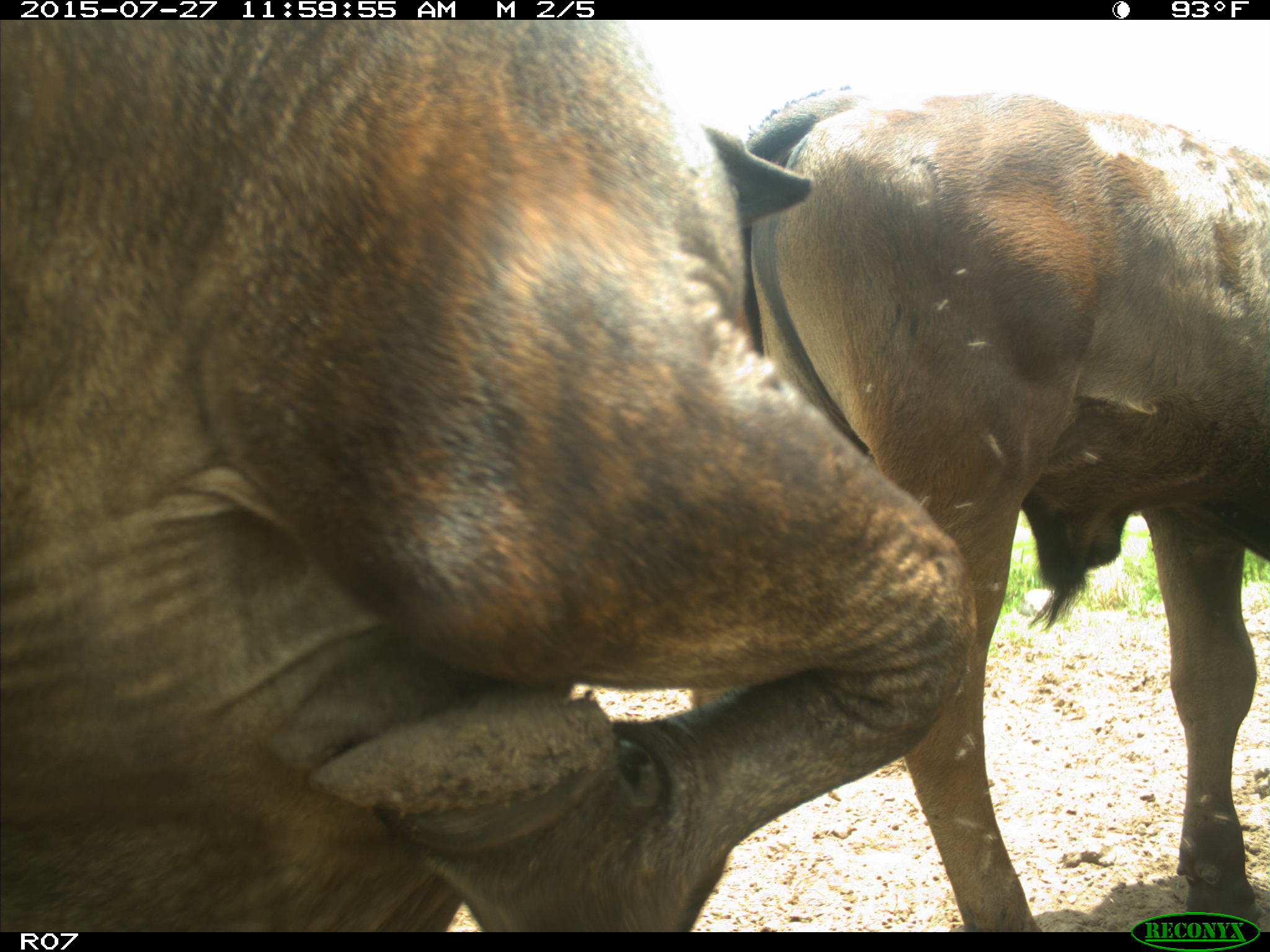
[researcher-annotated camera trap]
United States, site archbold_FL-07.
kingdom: Animalia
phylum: Chordata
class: Mammalia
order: Artiodactyla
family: Bovidae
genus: Bos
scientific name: Bos taurus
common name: domestic cow